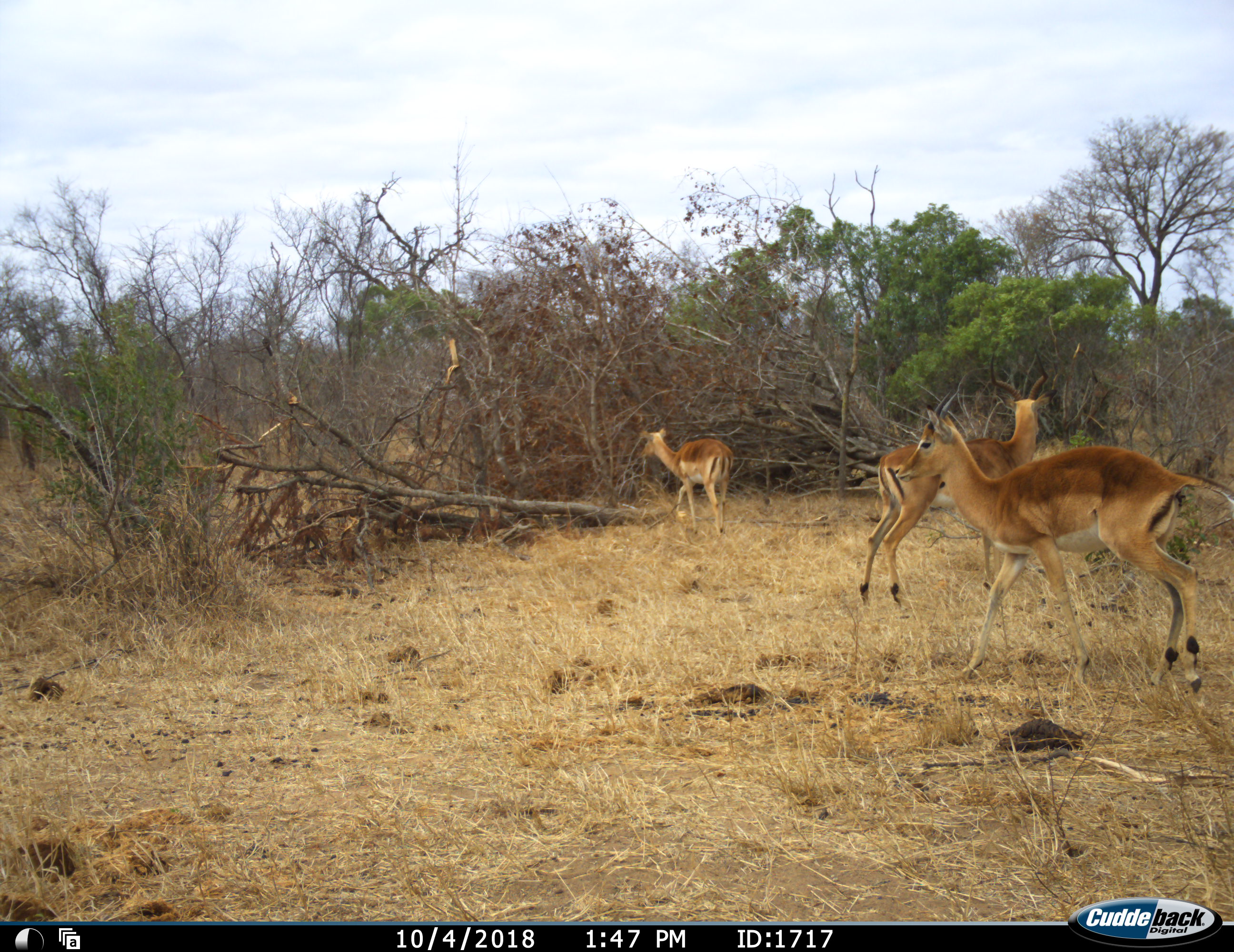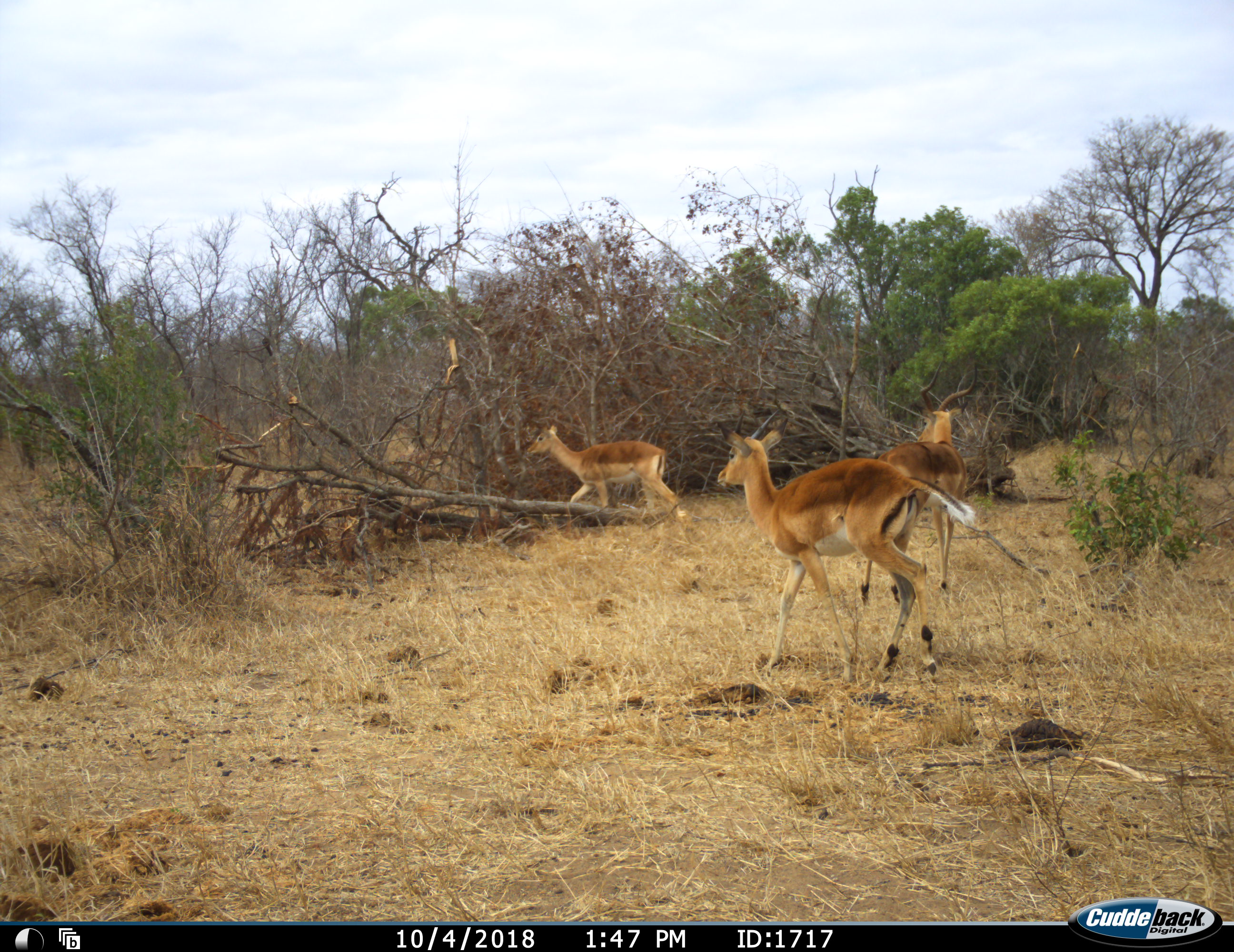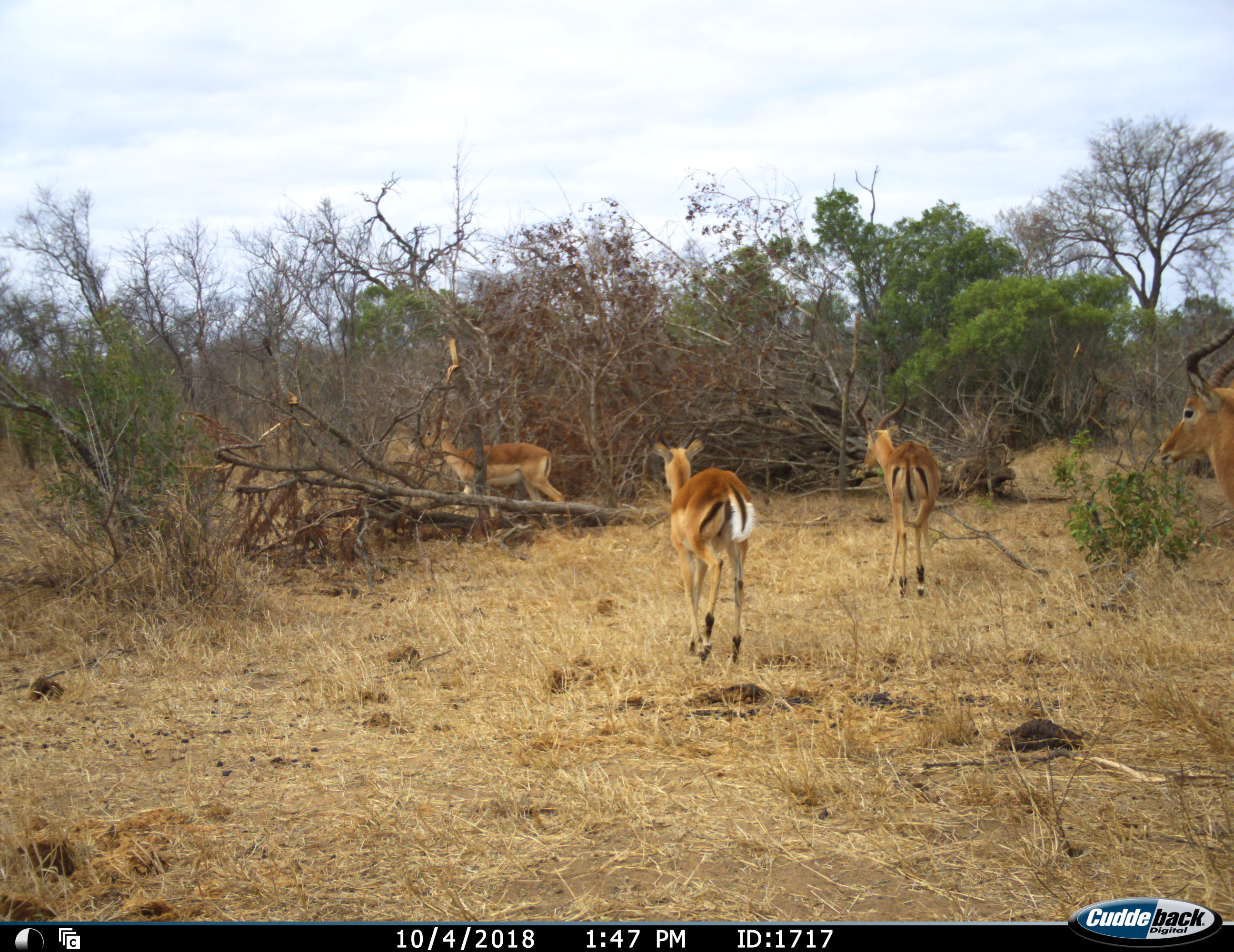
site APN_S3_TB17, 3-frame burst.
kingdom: Animalia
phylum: Chordata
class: Mammalia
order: Artiodactyla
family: Bovidae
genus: Aepyceros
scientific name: Aepyceros melampus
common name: impala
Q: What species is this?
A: Impala (Aepyceros melampus).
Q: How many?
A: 3.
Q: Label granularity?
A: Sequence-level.